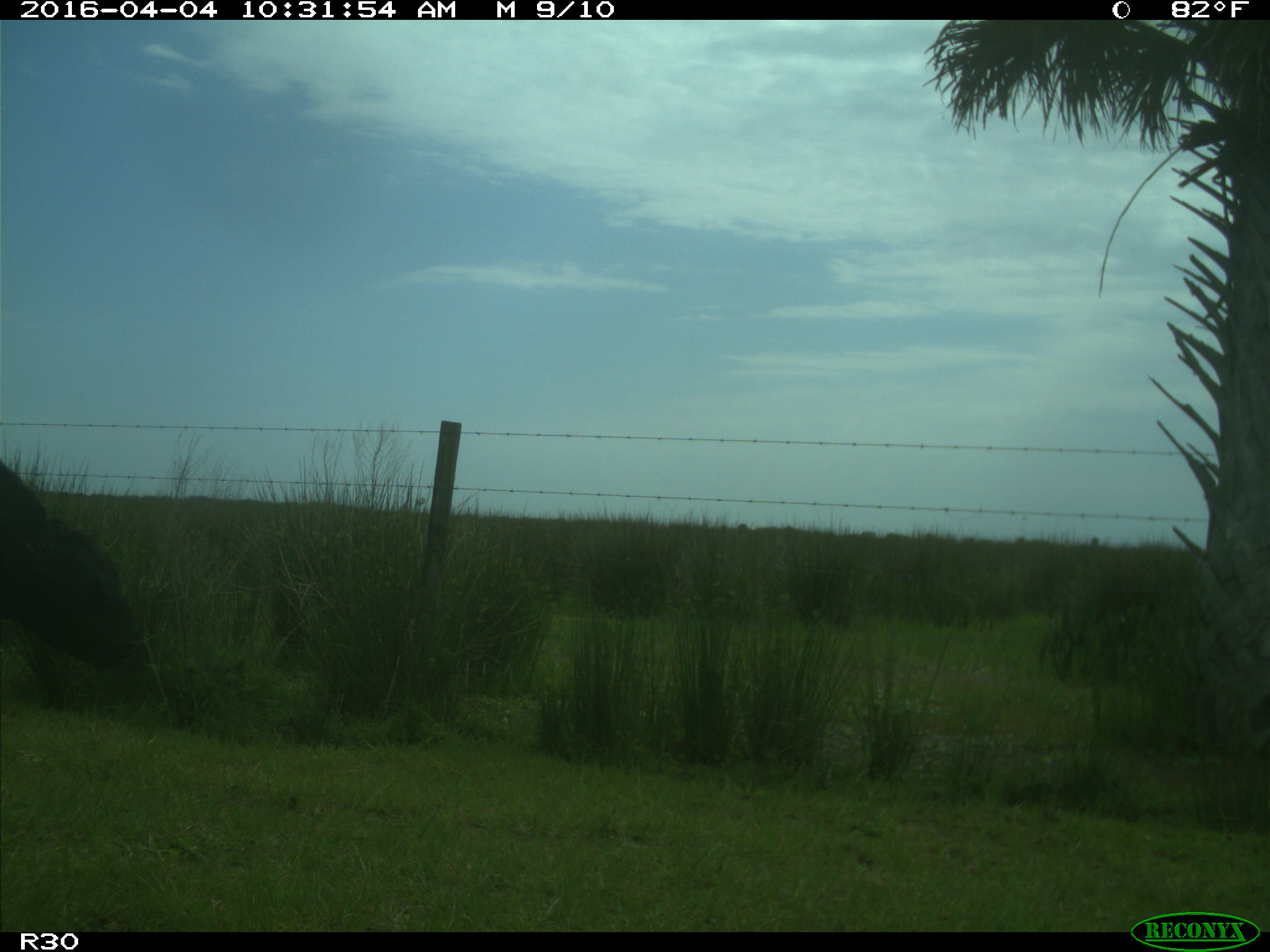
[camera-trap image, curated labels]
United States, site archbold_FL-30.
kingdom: Animalia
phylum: Chordata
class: Mammalia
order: Artiodactyla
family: Bovidae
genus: Bos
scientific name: Bos taurus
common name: domestic cow